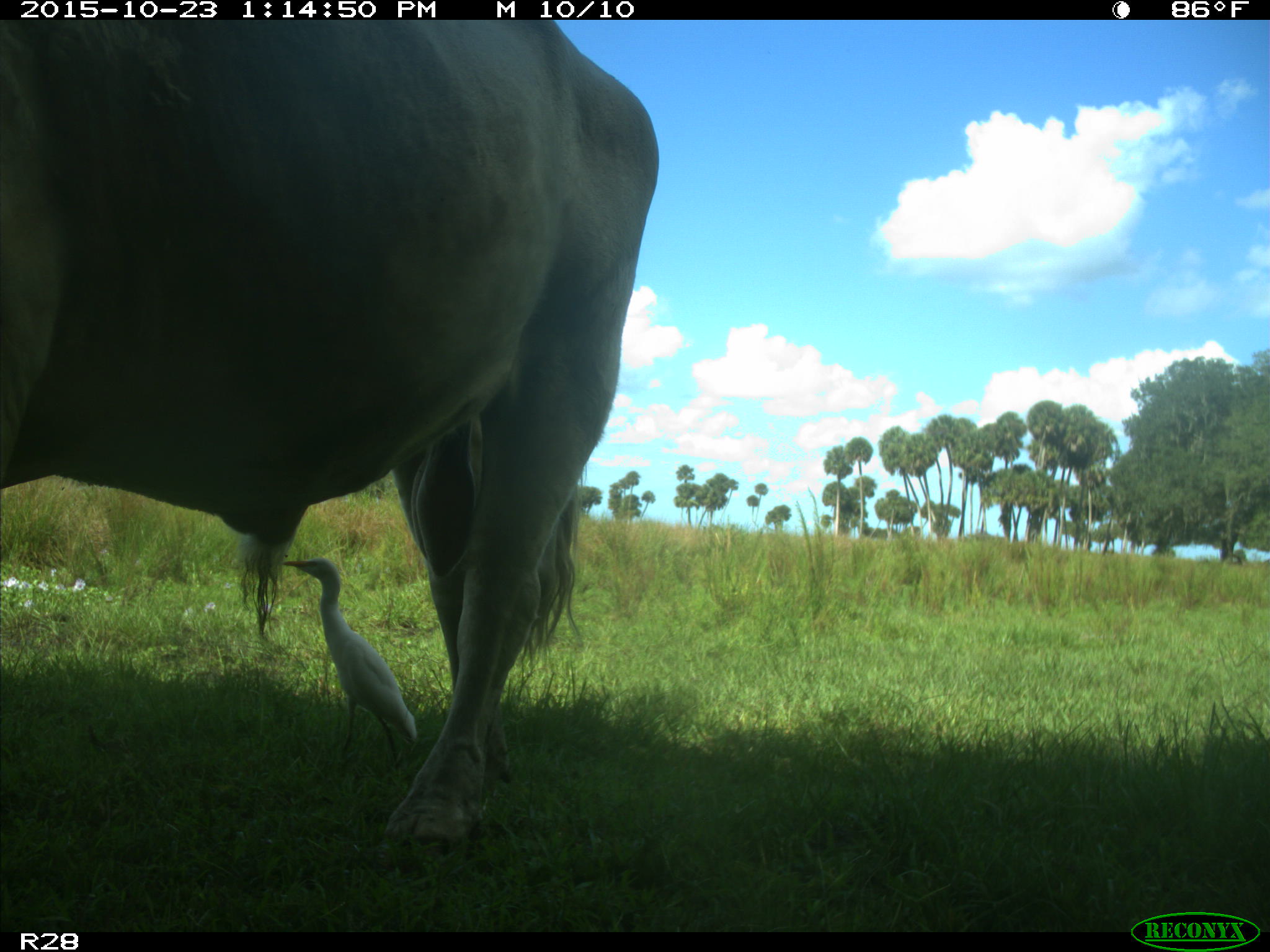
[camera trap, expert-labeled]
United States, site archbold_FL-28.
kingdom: Animalia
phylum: Chordata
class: Mammalia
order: Artiodactyla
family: Bovidae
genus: Bos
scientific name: Bos taurus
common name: domestic cow